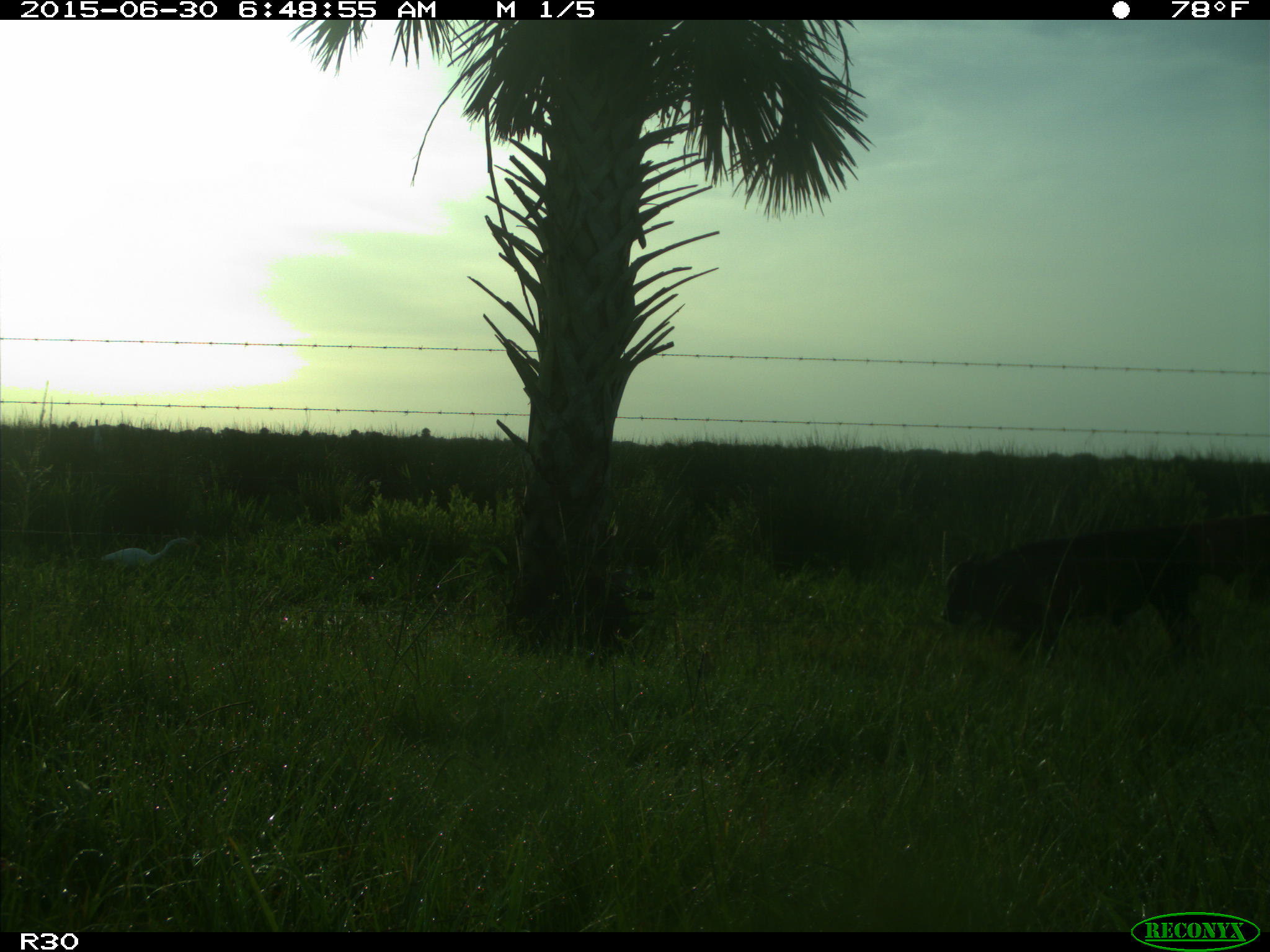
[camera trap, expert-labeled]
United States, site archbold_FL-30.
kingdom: Animalia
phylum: Chordata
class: Mammalia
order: Artiodactyla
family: Bovidae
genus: Bos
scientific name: Bos taurus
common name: domestic cow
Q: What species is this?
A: Bos taurus (domestic cow).